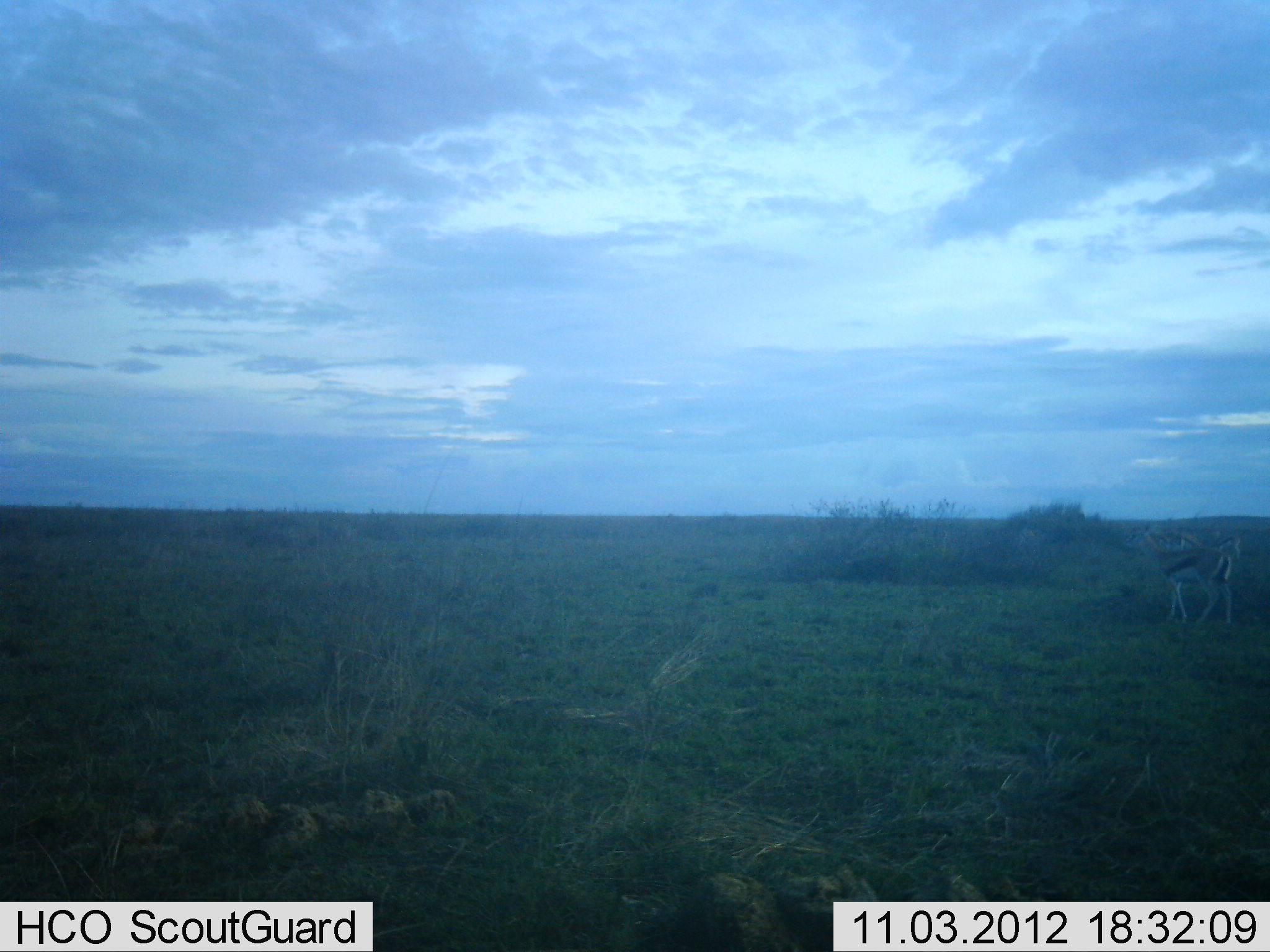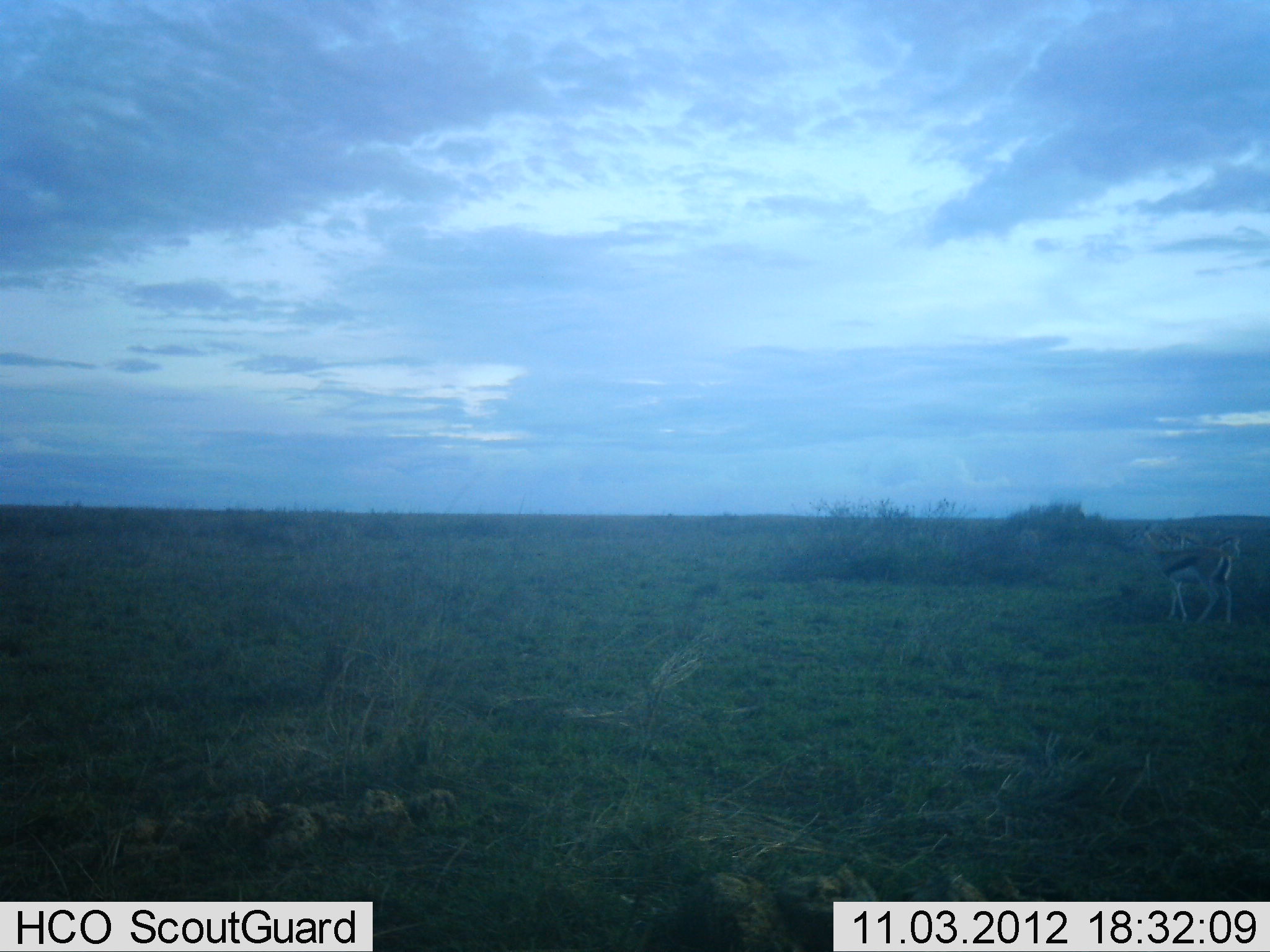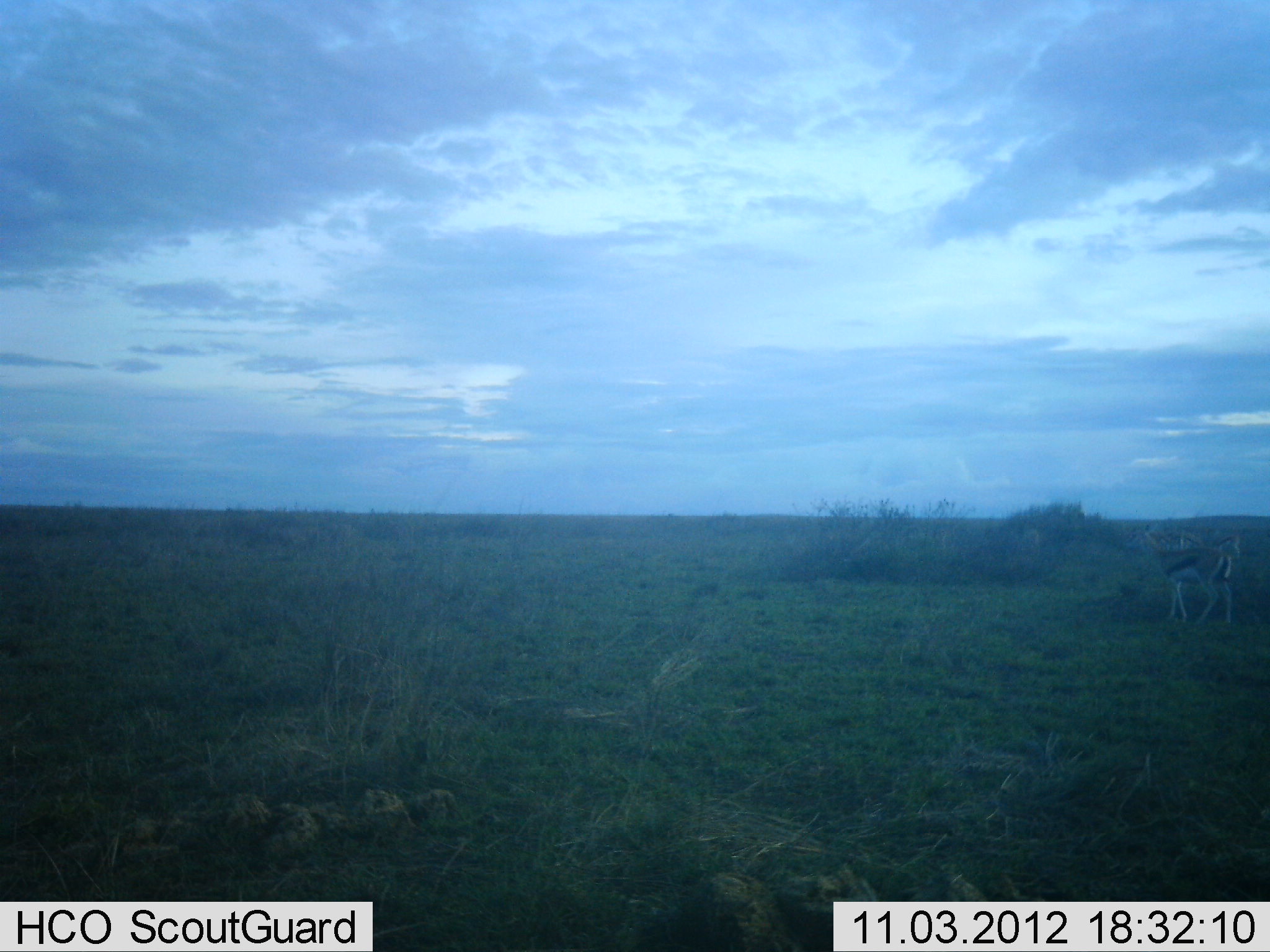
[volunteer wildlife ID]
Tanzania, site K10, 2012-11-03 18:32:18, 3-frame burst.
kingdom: Animalia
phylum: Chordata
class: Mammalia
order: Artiodactyla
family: Bovidae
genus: Eudorcas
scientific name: Eudorcas thomsonii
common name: thomson's gazelle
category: gazellethomsons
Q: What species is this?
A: Gazellethomsons (thomson's gazelle) (Eudorcas thomsonii).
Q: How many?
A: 1.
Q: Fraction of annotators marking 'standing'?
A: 100%.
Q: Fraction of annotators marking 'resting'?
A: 0%.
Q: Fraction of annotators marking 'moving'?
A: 0%.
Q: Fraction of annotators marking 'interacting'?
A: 0%.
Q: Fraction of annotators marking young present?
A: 0%.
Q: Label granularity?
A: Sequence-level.